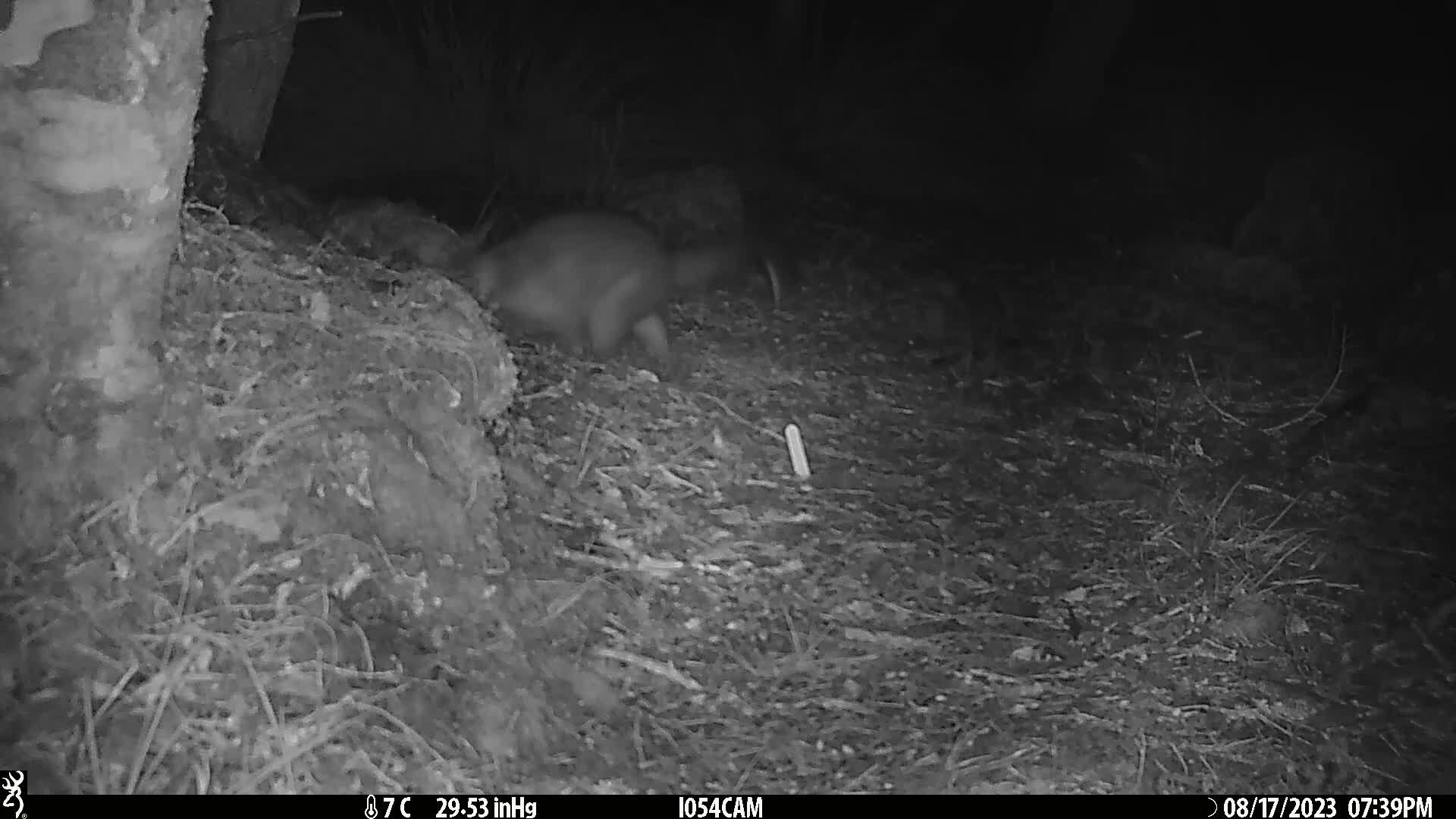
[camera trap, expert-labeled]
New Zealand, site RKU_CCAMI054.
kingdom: Animalia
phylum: Chordata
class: Mammalia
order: Diprotodontia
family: Phalangeridae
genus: Trichosurus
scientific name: Trichosurus vulpecula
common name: common brushtail possum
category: possum